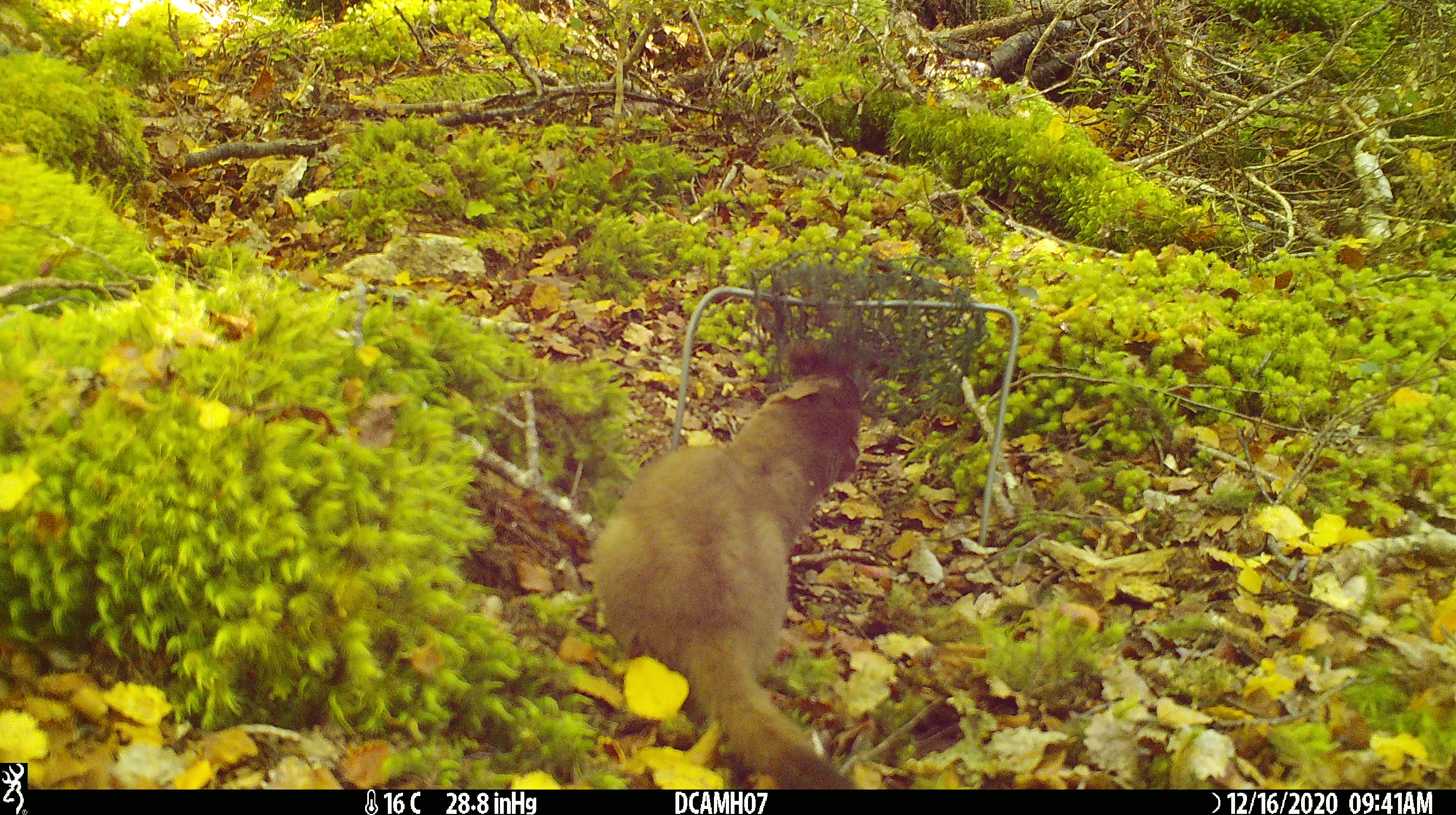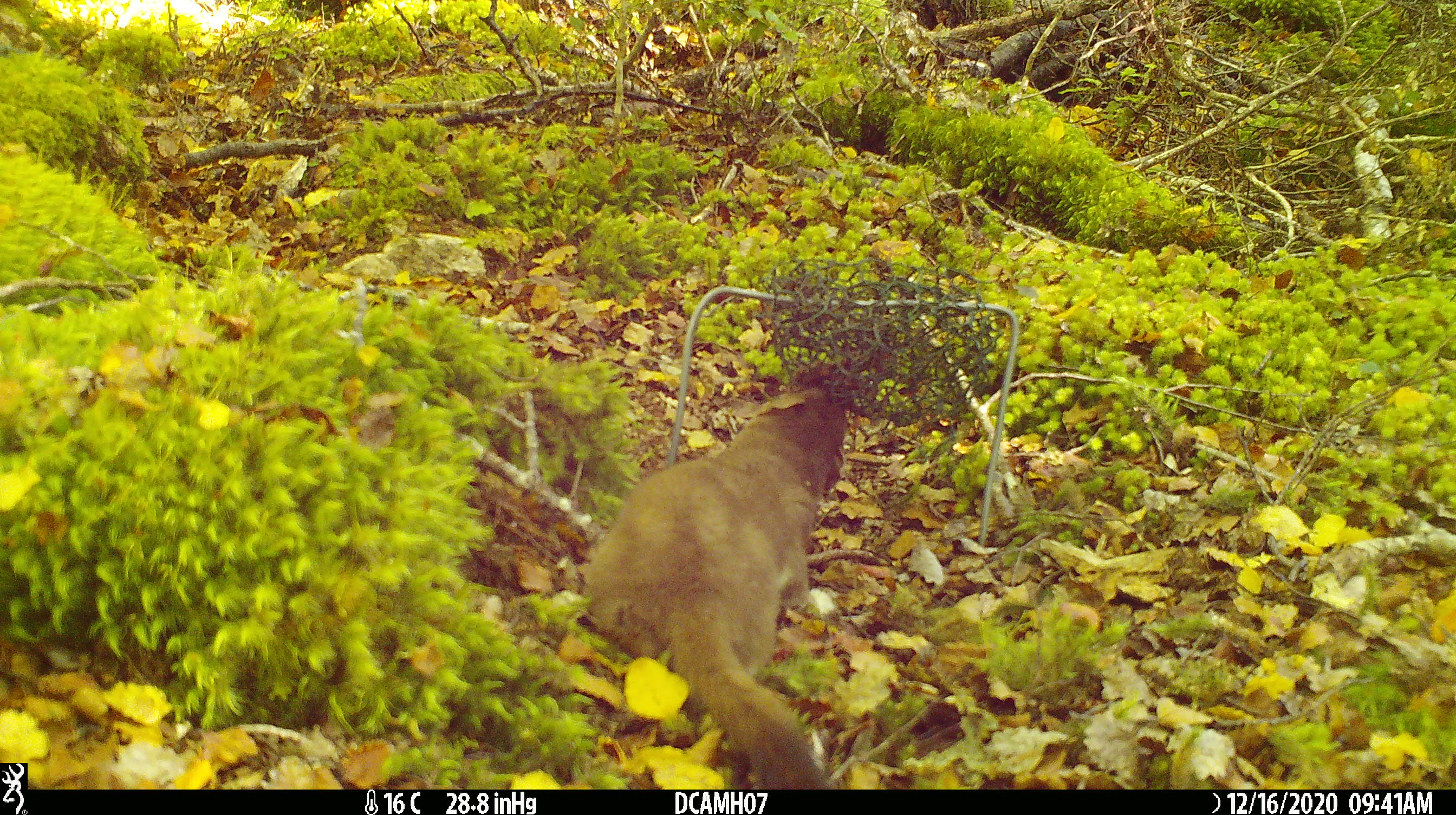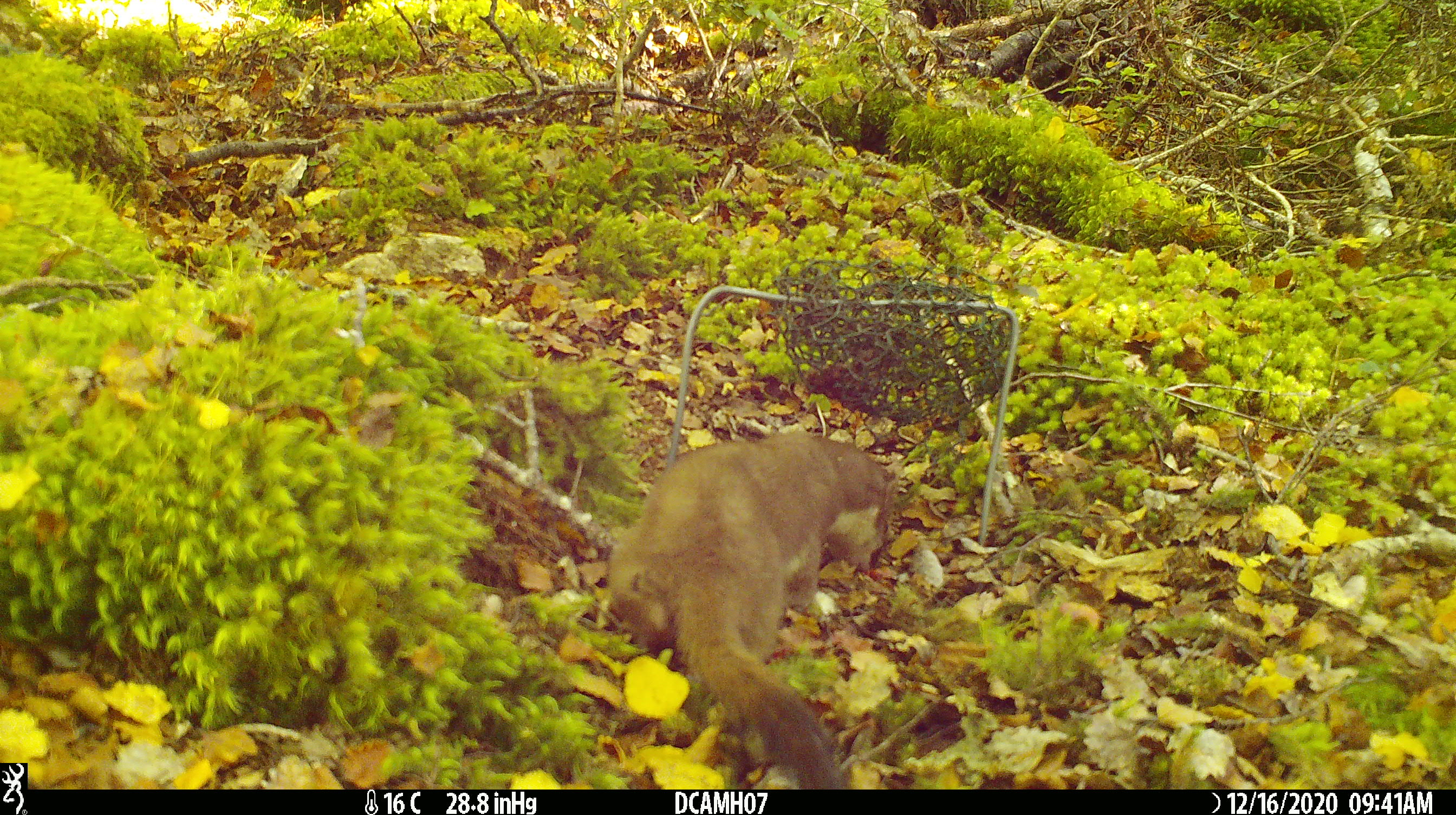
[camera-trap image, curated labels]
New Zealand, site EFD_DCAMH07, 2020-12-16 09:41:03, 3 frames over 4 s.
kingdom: Animalia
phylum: Chordata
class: Mammalia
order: Carnivora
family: Mustelidae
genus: Mustela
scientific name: Mustela erminea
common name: stoat